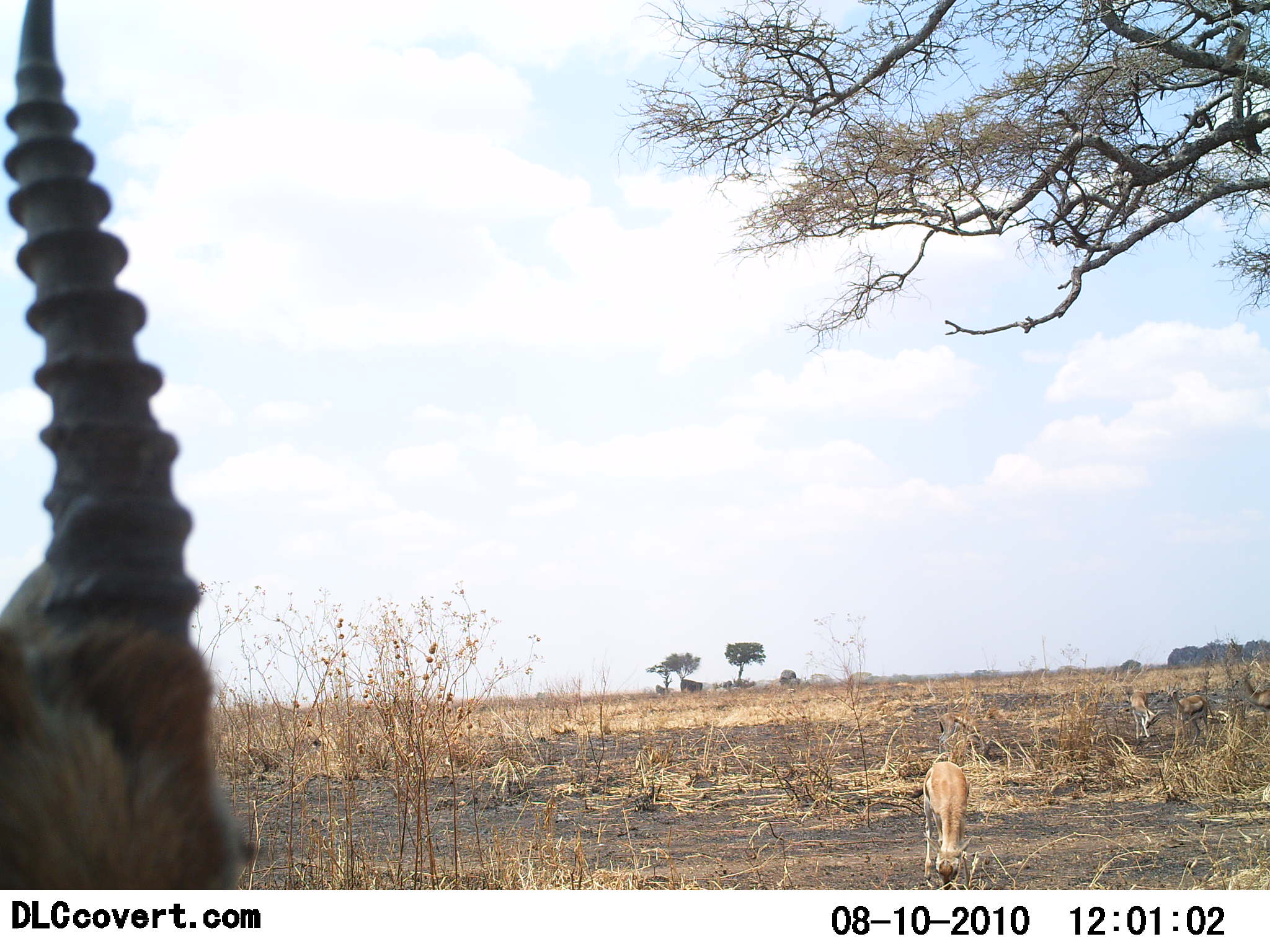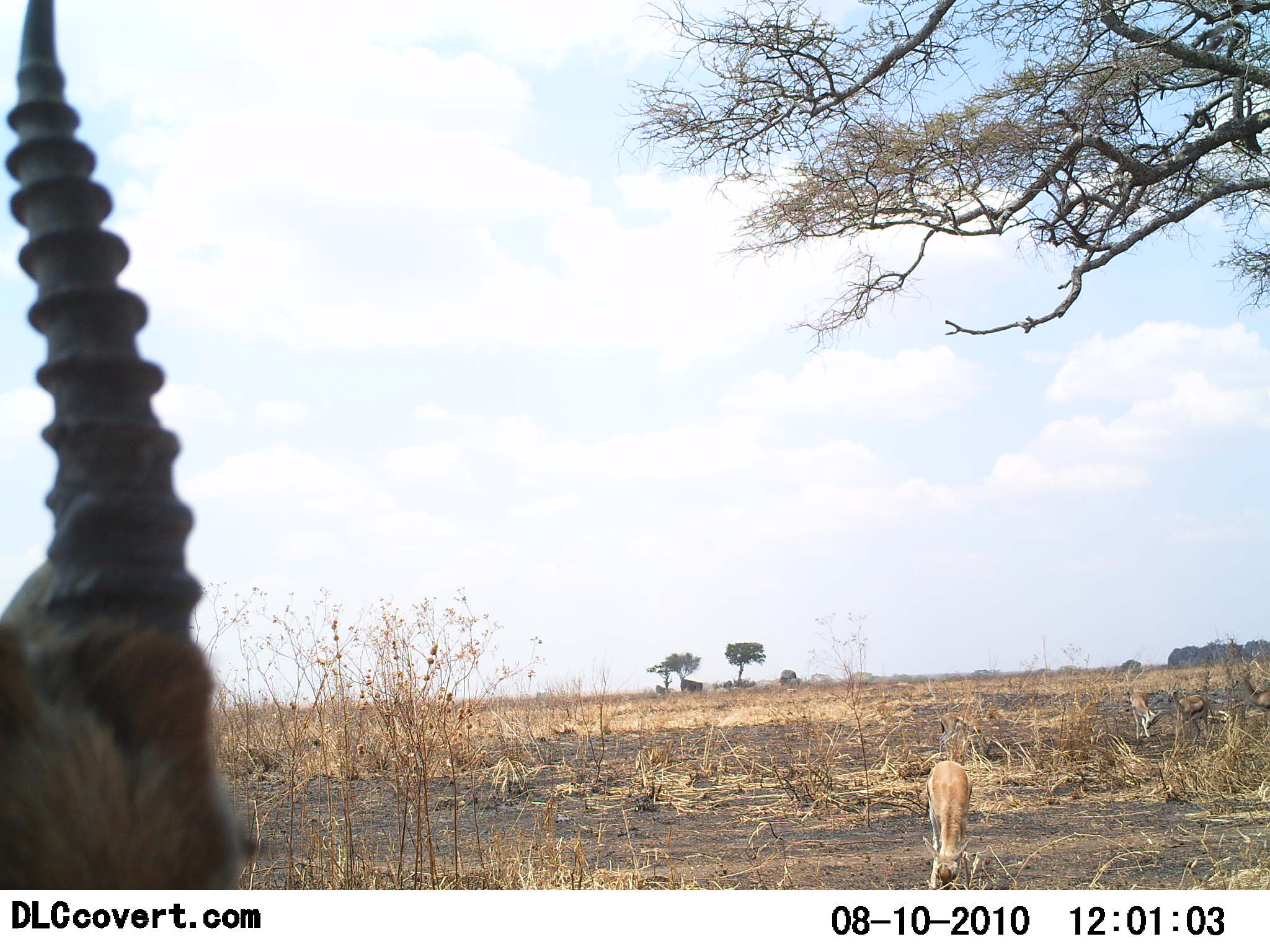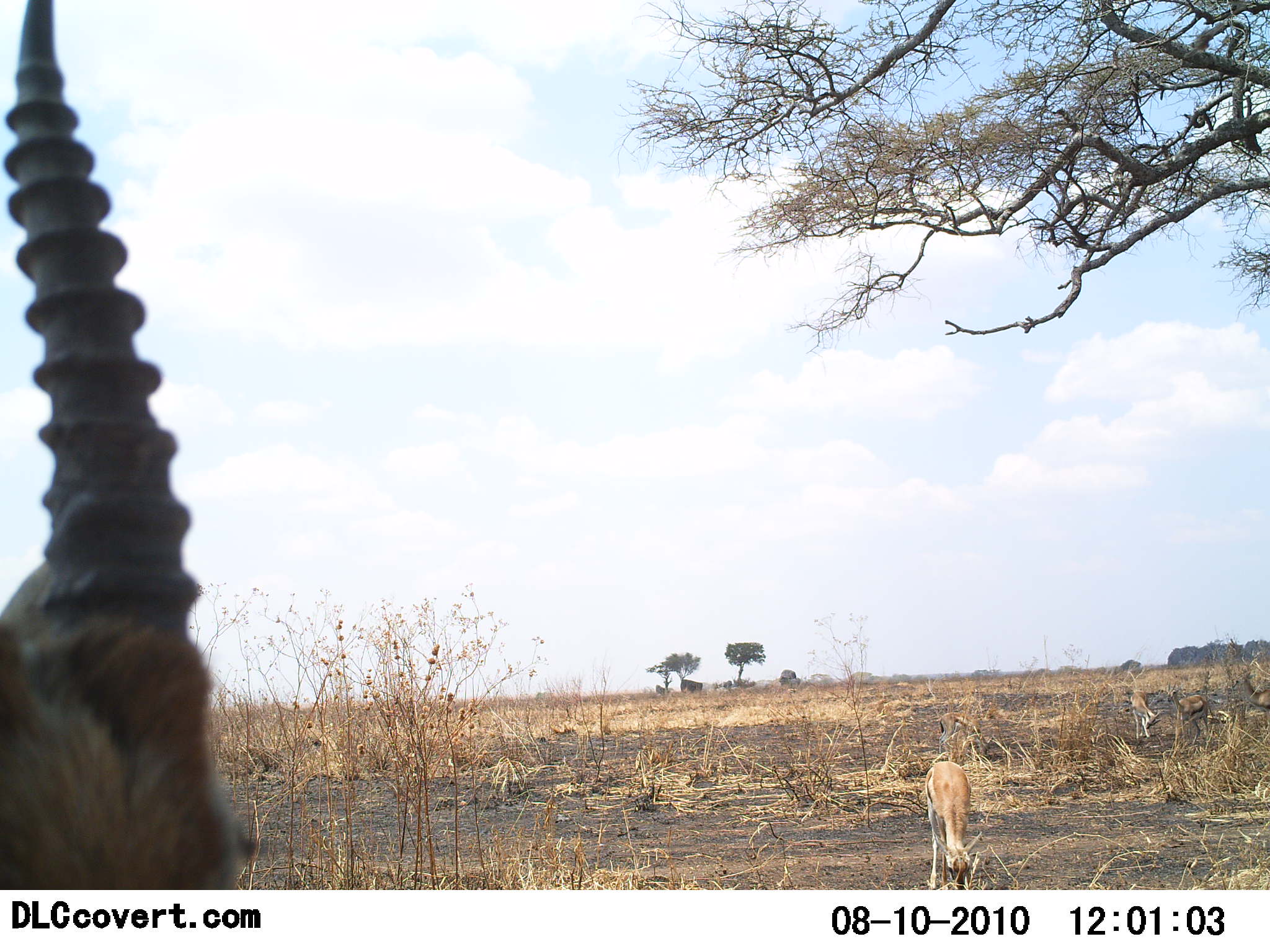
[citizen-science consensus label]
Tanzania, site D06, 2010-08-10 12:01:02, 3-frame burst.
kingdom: Animalia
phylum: Chordata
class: Mammalia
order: Artiodactyla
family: Bovidae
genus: Eudorcas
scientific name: Eudorcas thomsonii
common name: thomson's gazelle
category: gazellethomsons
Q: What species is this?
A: Gazellethomsons (thomson's gazelle) (Eudorcas thomsonii).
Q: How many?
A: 2.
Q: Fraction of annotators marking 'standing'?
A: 80%.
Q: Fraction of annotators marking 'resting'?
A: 0%.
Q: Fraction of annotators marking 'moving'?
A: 0%.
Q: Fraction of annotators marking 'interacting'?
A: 0%.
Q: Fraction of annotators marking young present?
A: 0%.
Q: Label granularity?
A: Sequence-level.